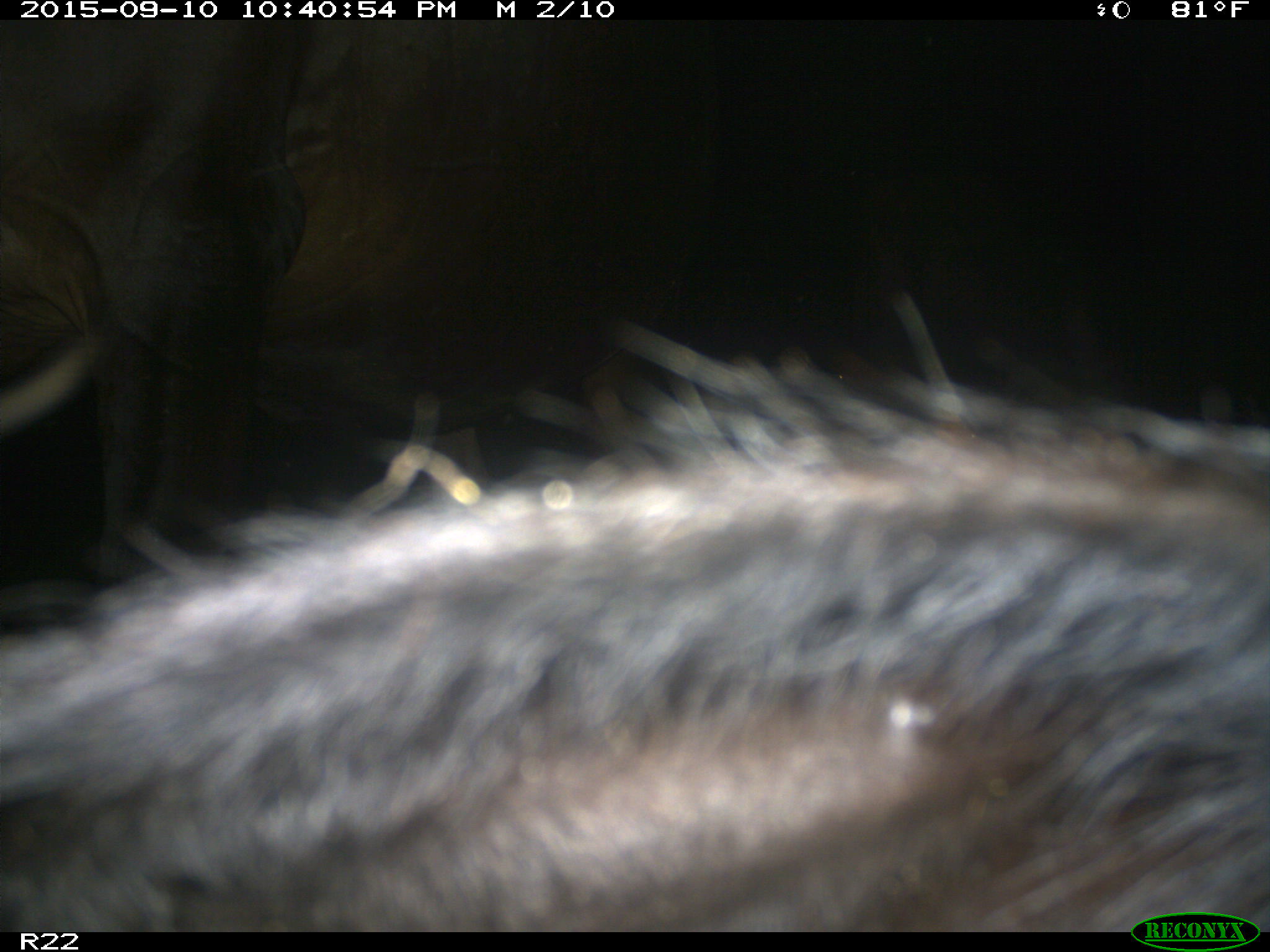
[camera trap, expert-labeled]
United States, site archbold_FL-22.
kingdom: Animalia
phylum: Chordata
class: Mammalia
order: Artiodactyla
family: Bovidae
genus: Bos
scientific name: Bos taurus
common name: domestic cow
Bos taurus (domestic cow).